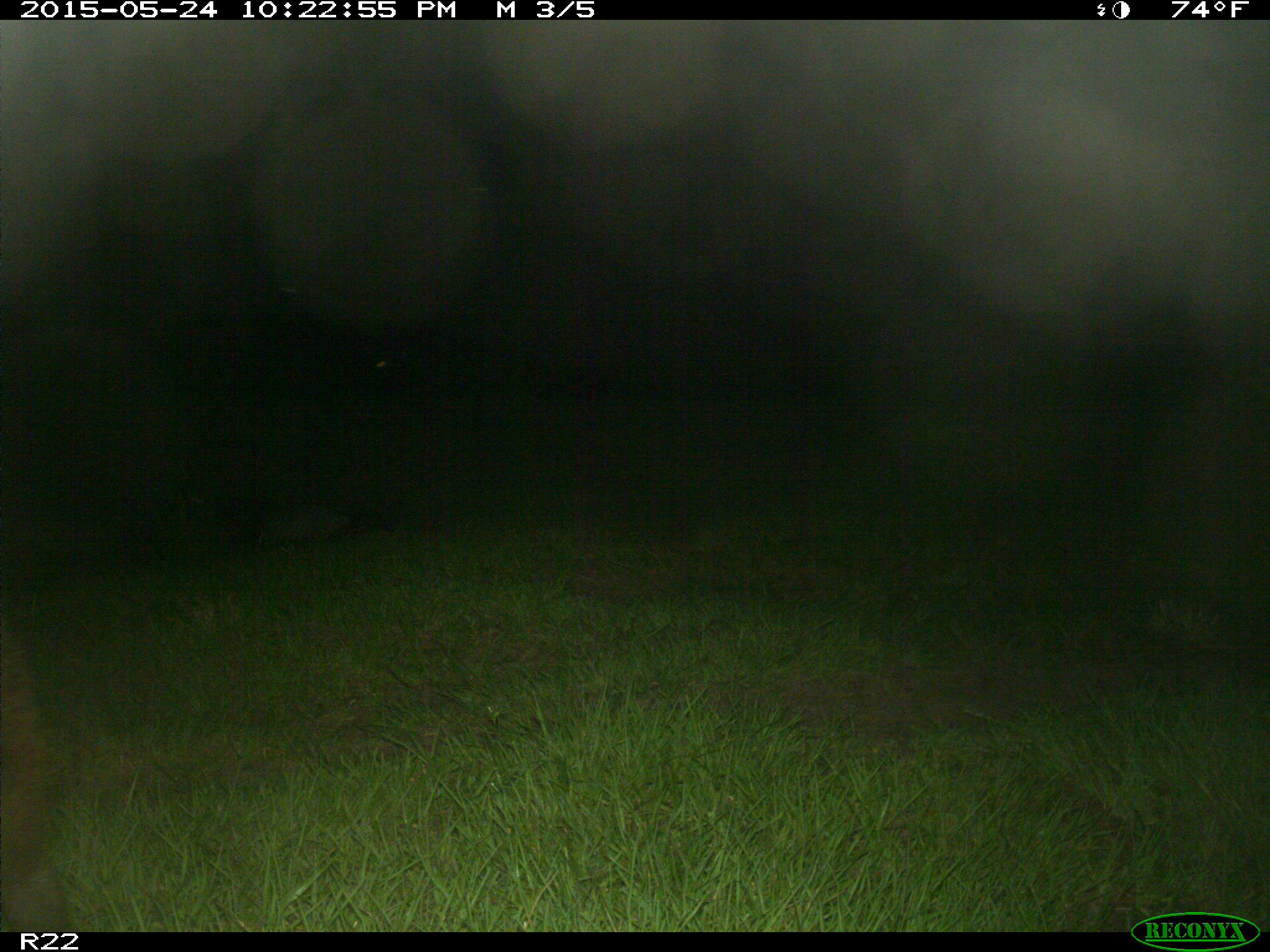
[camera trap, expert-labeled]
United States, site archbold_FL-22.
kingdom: Animalia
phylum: Chordata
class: Mammalia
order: Artiodactyla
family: Bovidae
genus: Bos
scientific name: Bos taurus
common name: domestic cow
Bos taurus (domestic cow).